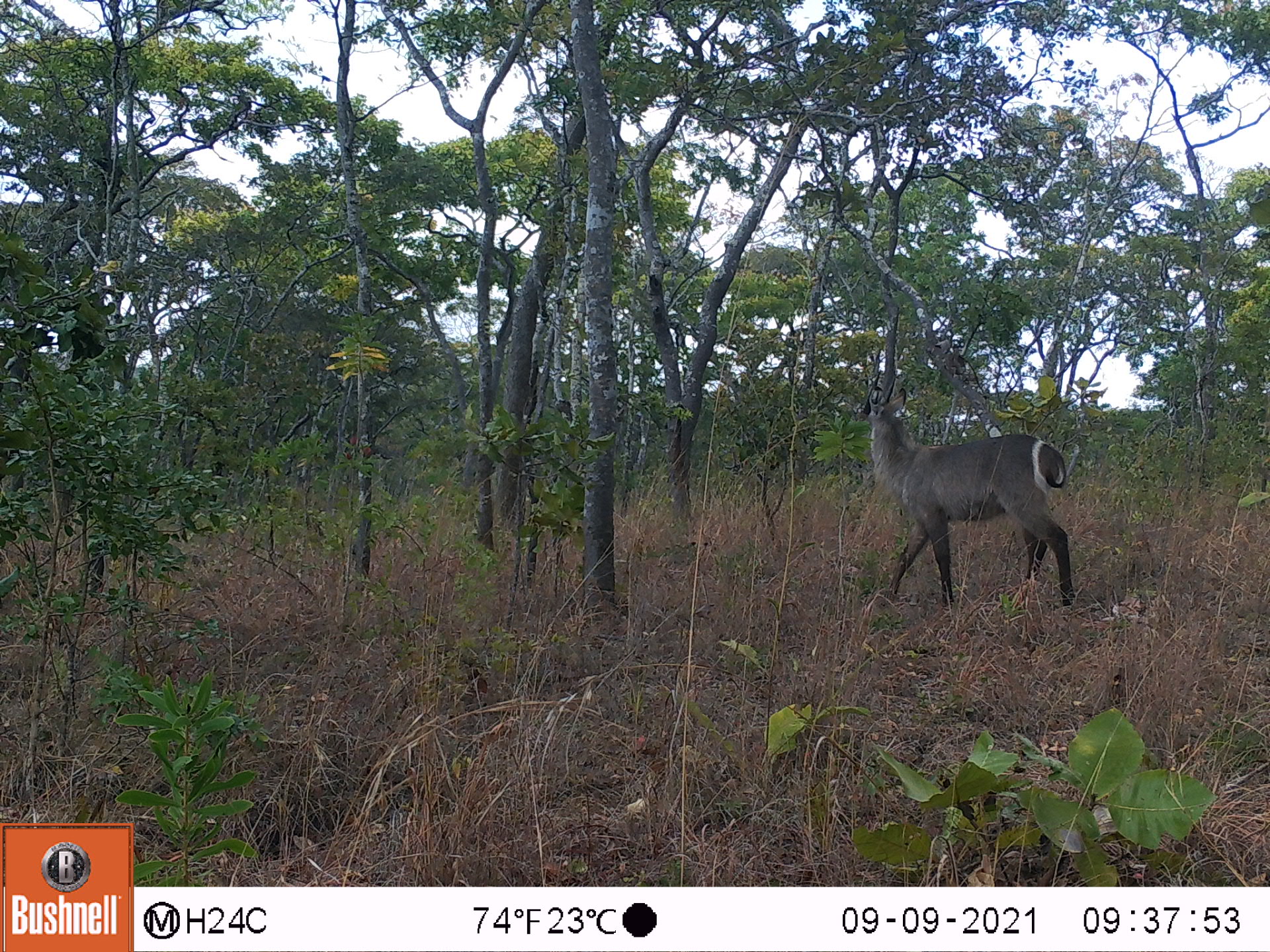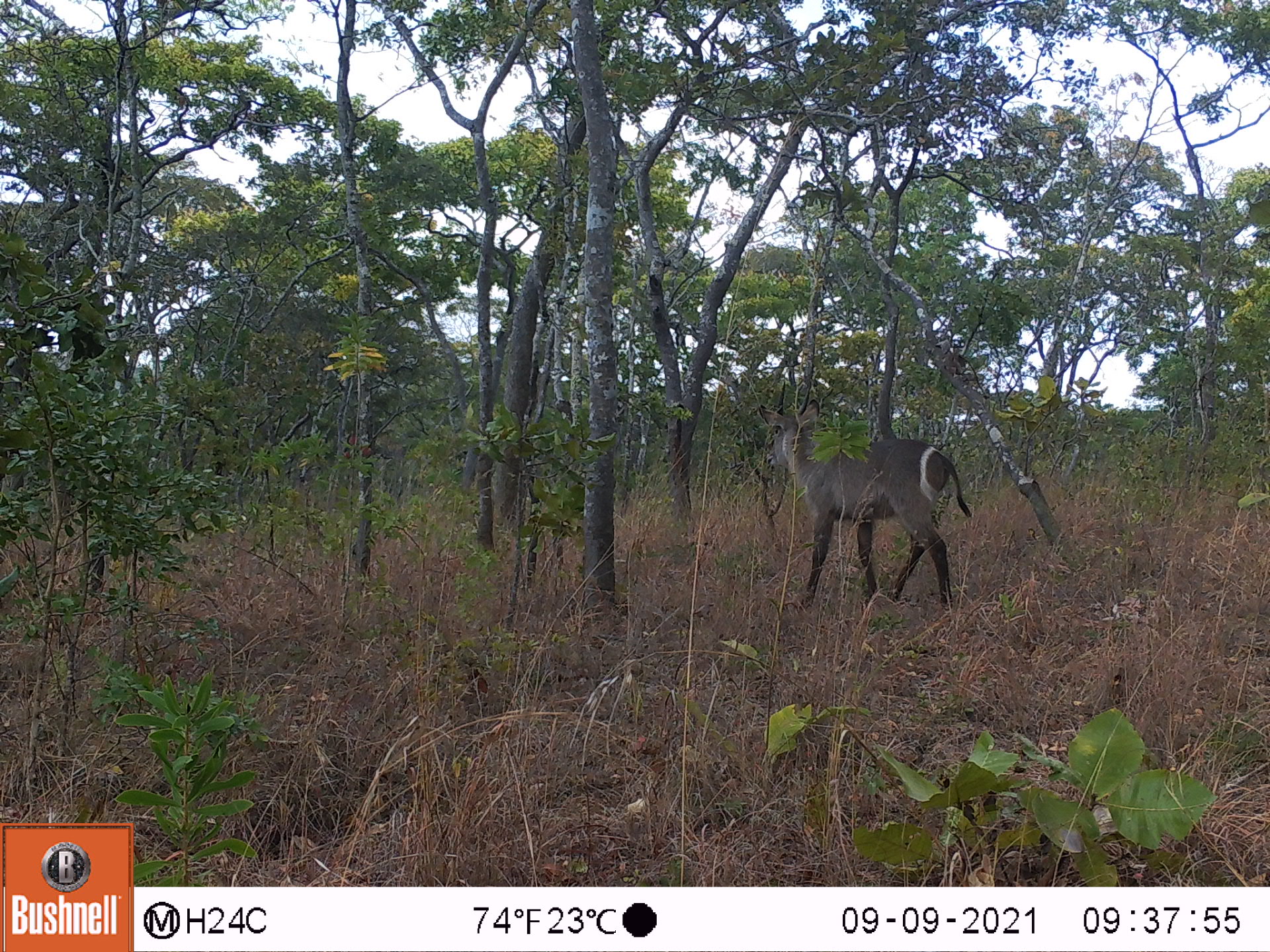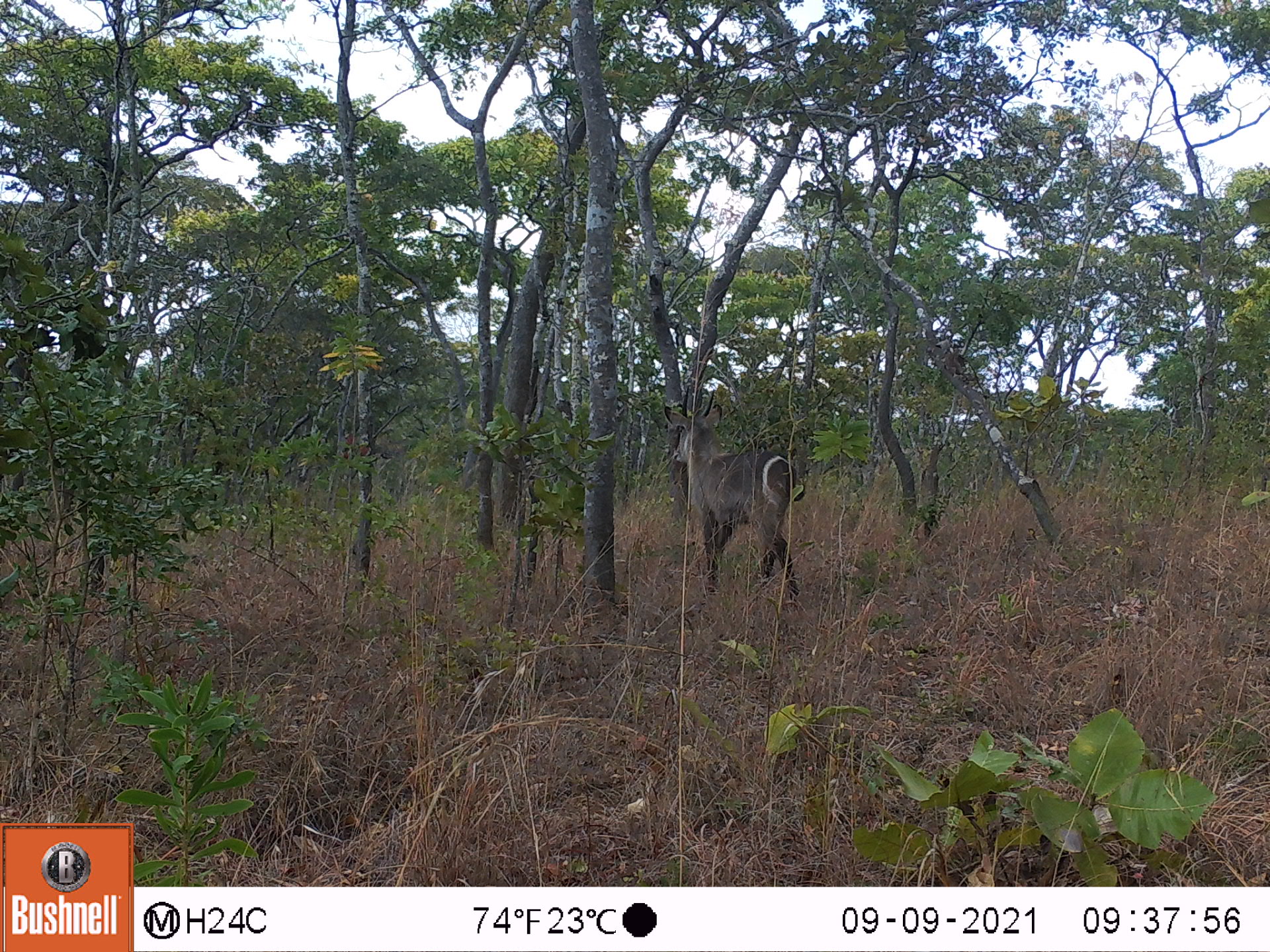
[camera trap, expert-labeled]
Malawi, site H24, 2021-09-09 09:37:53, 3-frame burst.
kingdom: Animalia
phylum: Chordata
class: Mammalia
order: Artiodactyla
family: Bovidae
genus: Kobus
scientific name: Kobus ellipsiprymnus ellipsiprymnus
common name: common waterbuck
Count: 1.